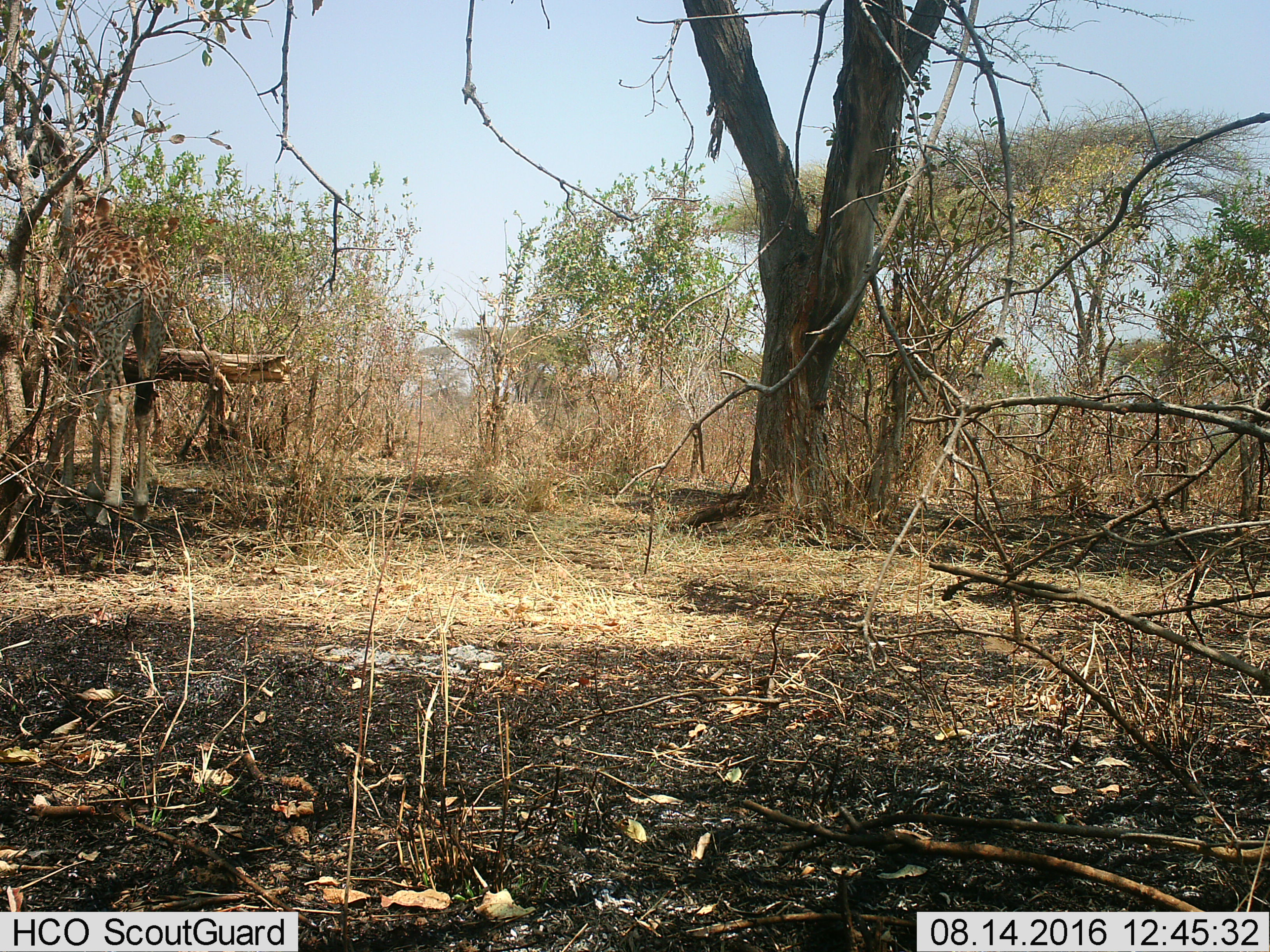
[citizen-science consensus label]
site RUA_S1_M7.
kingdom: Animalia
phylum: Chordata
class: Mammalia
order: Artiodactyla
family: Giraffidae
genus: Giraffa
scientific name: Giraffa camelopardalis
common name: giraffe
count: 1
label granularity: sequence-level